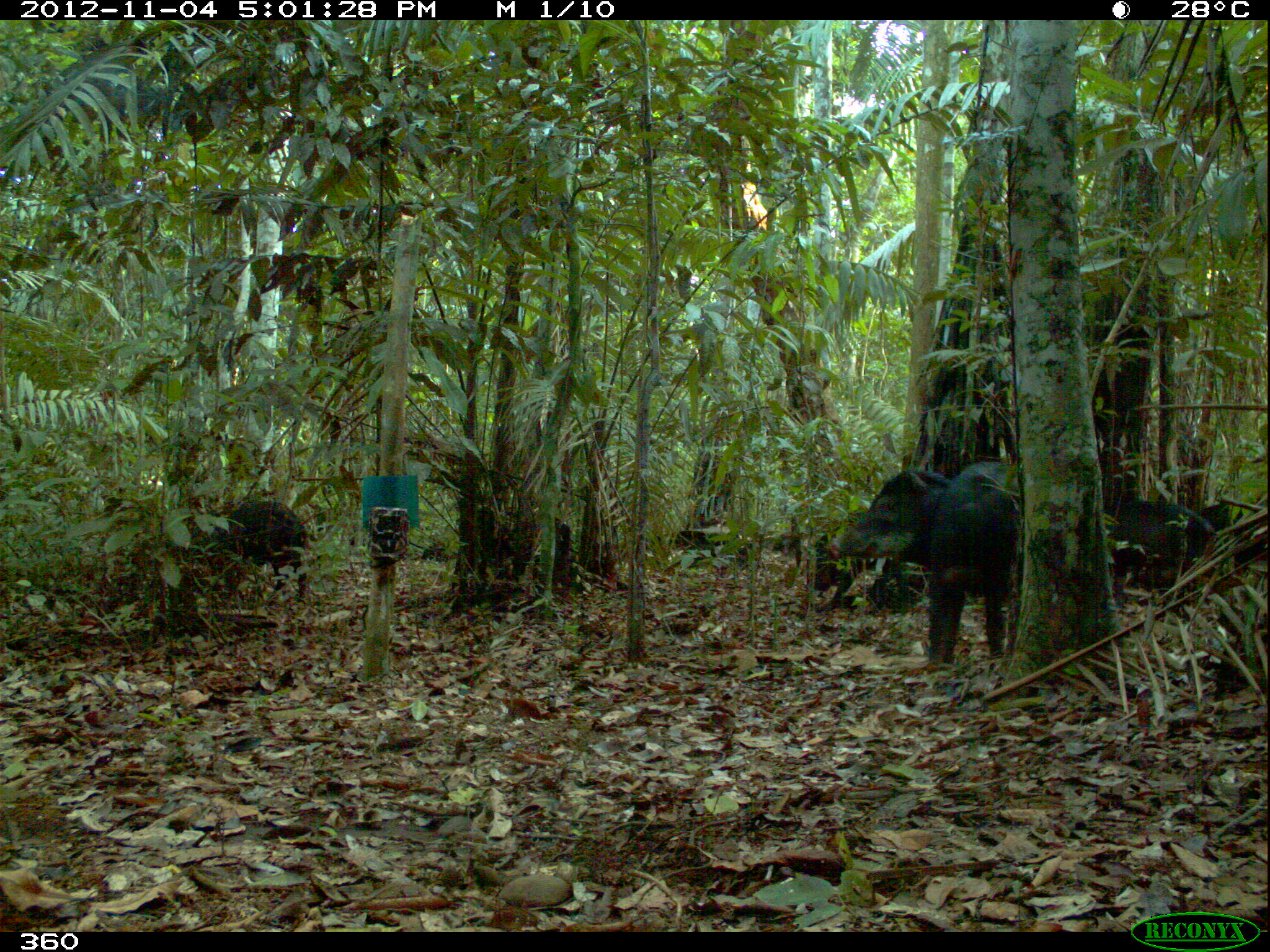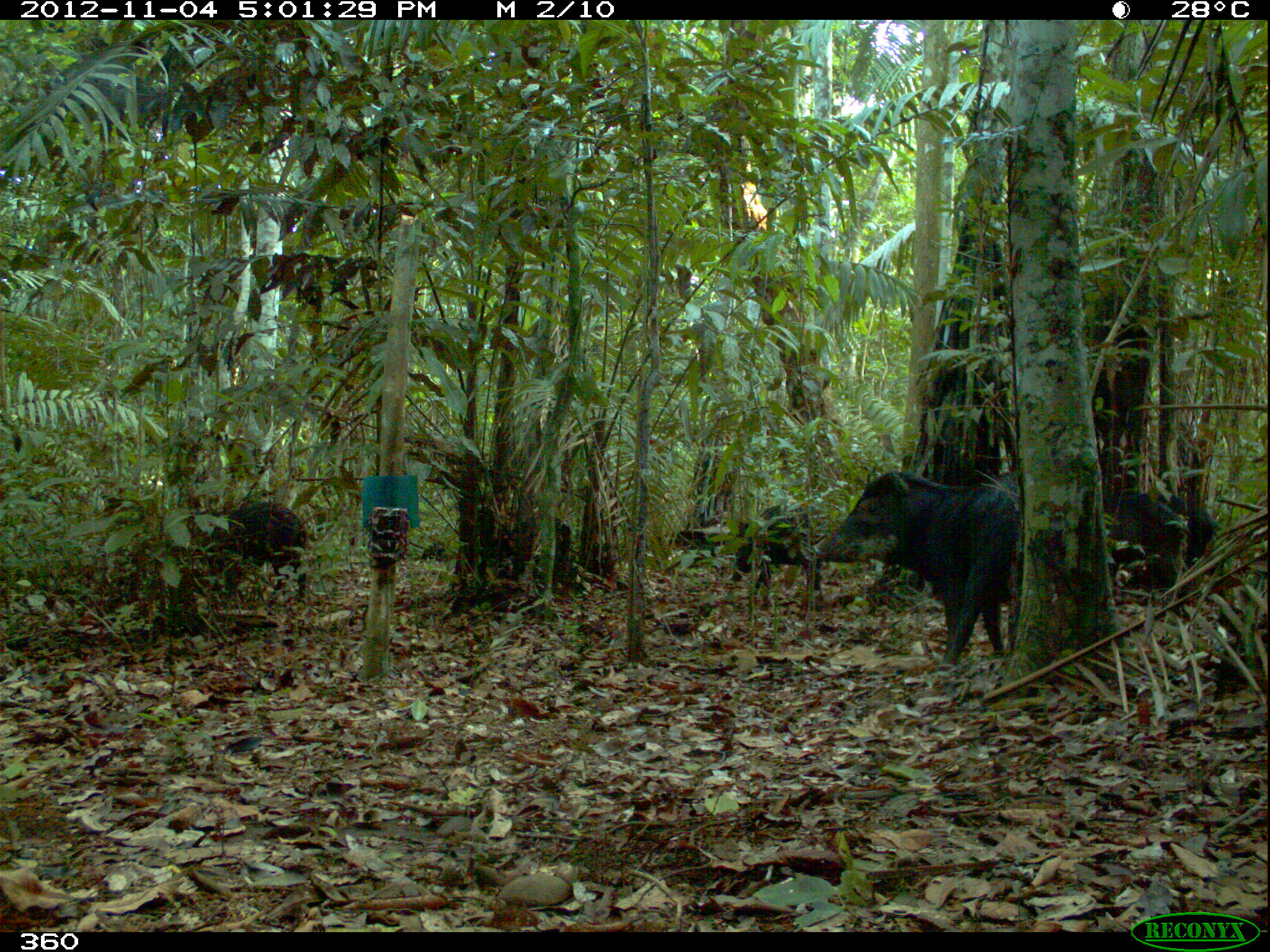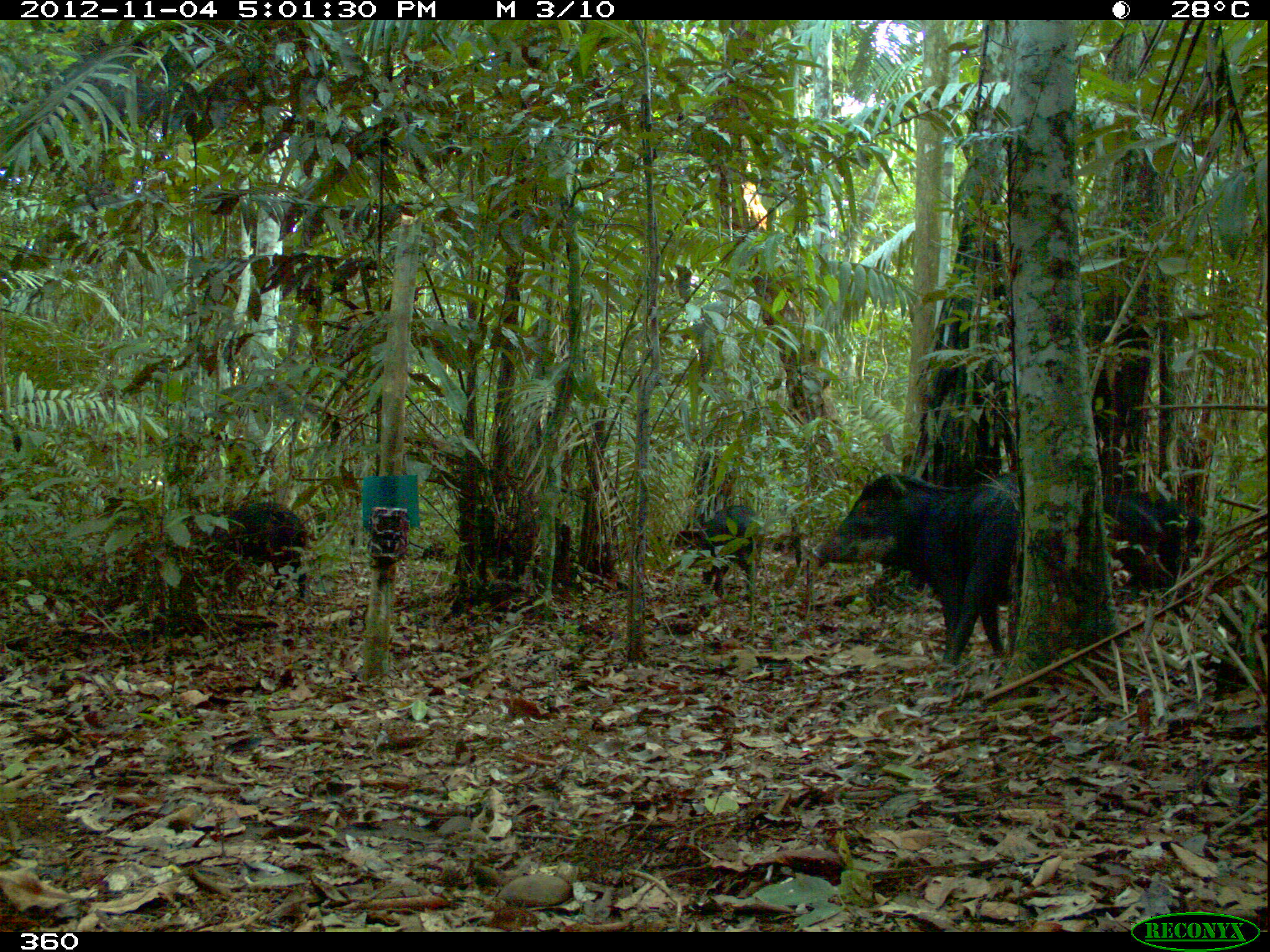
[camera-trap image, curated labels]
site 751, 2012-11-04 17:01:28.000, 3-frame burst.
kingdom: Animalia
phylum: Chordata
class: Mammalia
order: Artiodactyla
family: Tayassuidae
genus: Tayassu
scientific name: Tayassu pecari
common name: white-lipped peccary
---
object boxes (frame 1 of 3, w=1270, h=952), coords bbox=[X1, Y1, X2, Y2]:
tayassu pecari: bbox=[820, 454, 1019, 671]; bbox=[1103, 494, 1235, 624]; bbox=[194, 496, 315, 605]; bbox=[1194, 504, 1267, 564]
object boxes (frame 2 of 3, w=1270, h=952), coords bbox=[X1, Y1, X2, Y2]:
tayassu pecari: bbox=[804, 461, 1023, 677]; bbox=[1094, 486, 1220, 622]; bbox=[166, 497, 312, 607]